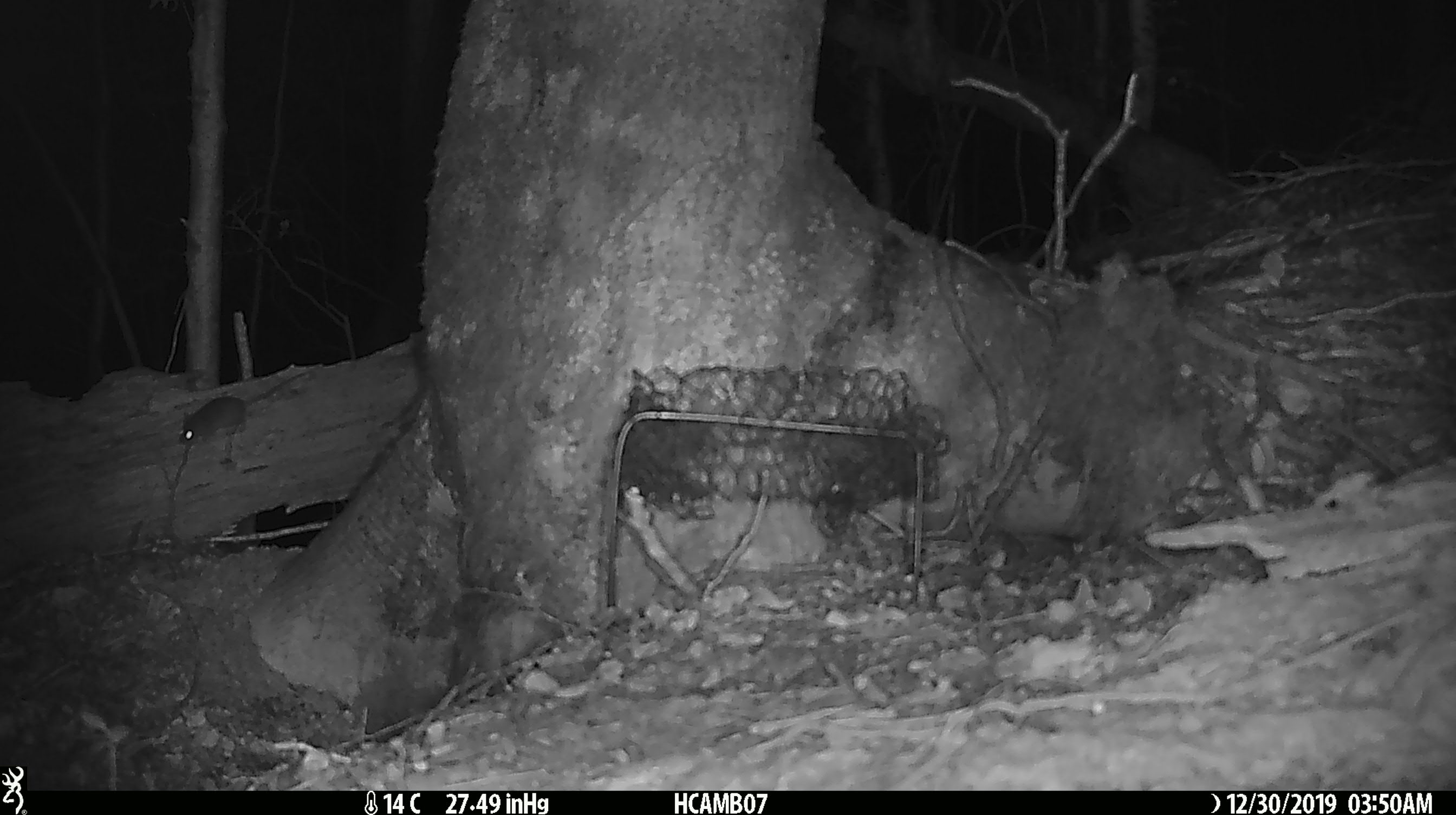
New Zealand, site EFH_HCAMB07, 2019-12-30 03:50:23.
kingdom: Animalia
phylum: Chordata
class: Mammalia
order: Rodentia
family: Muridae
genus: Mus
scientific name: Mus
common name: mouse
Mouse (Mus).